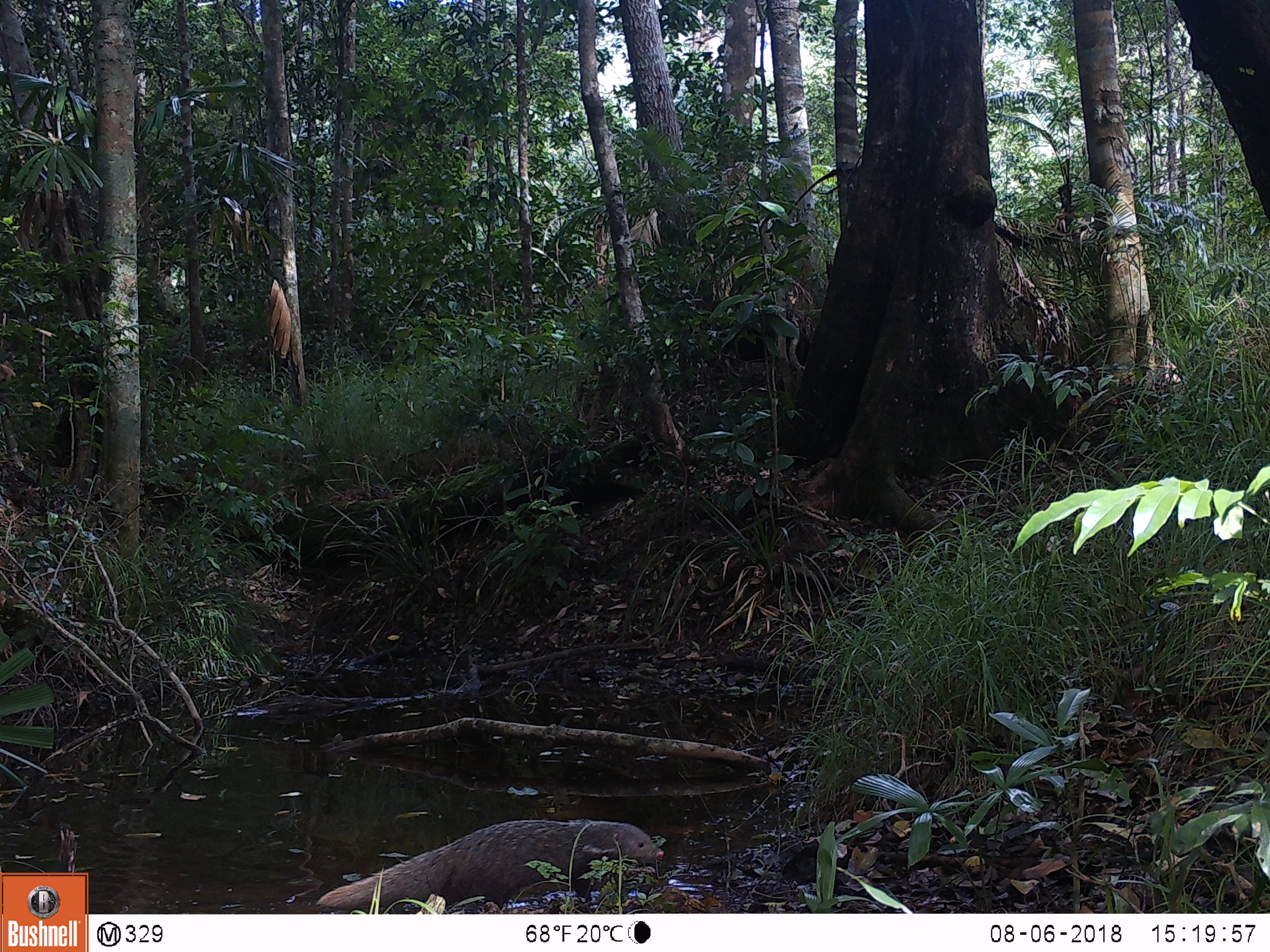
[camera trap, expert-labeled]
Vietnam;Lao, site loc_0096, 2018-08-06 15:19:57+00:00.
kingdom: Animalia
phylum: Chordata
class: Mammalia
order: Carnivora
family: Herpestidae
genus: Urva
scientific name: Urva urva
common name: crab-eating mongoose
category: crab eating mongoose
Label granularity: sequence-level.